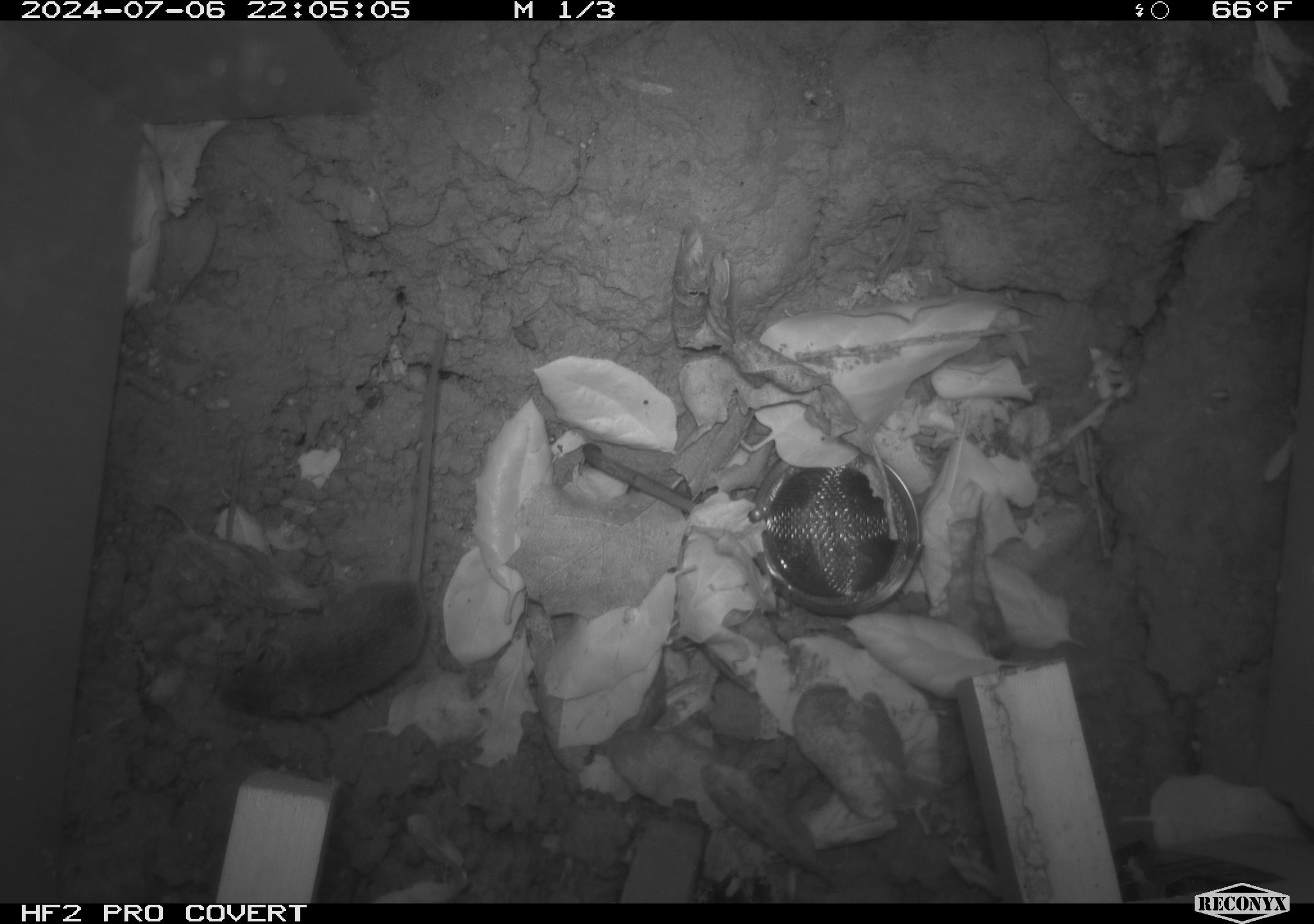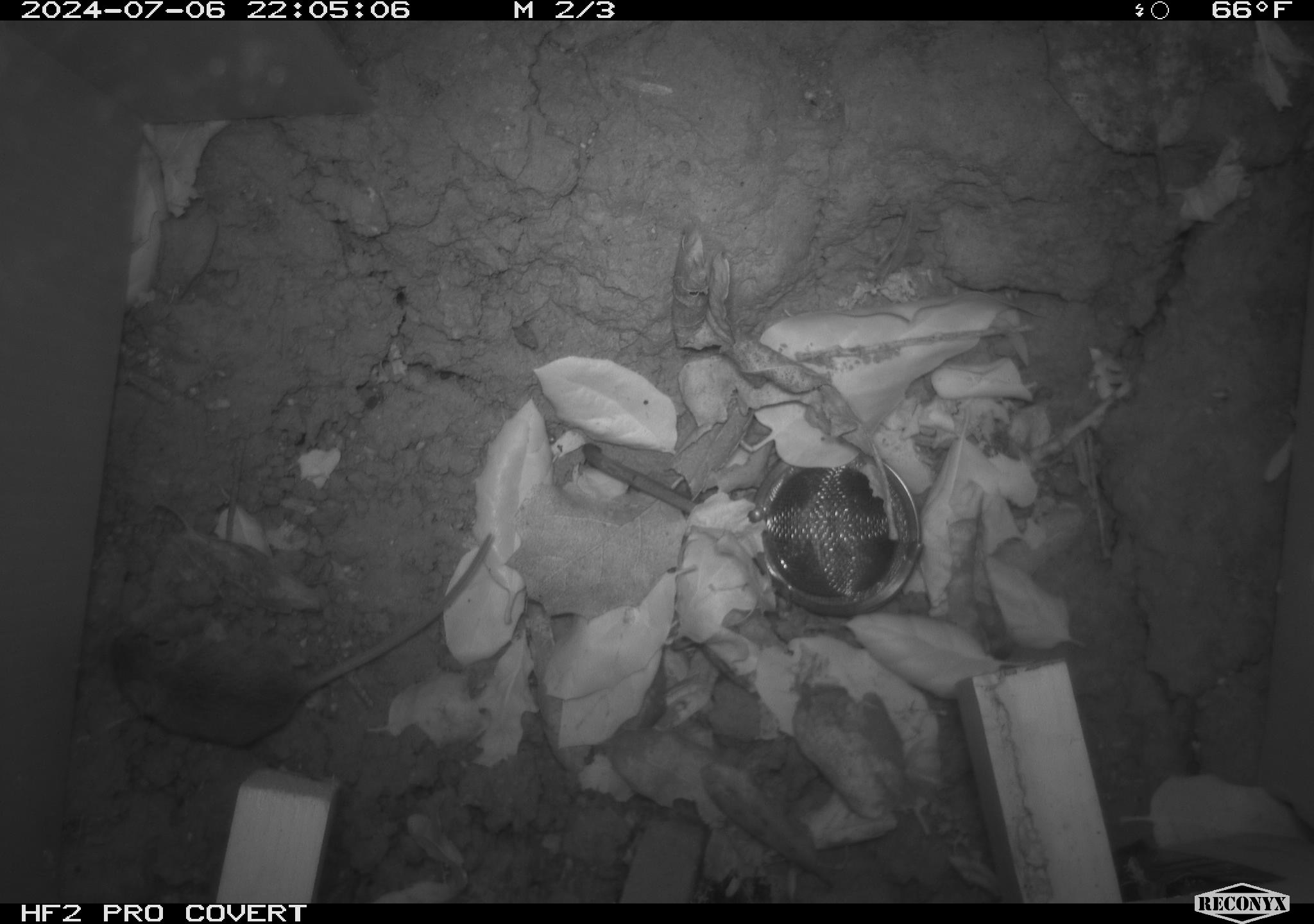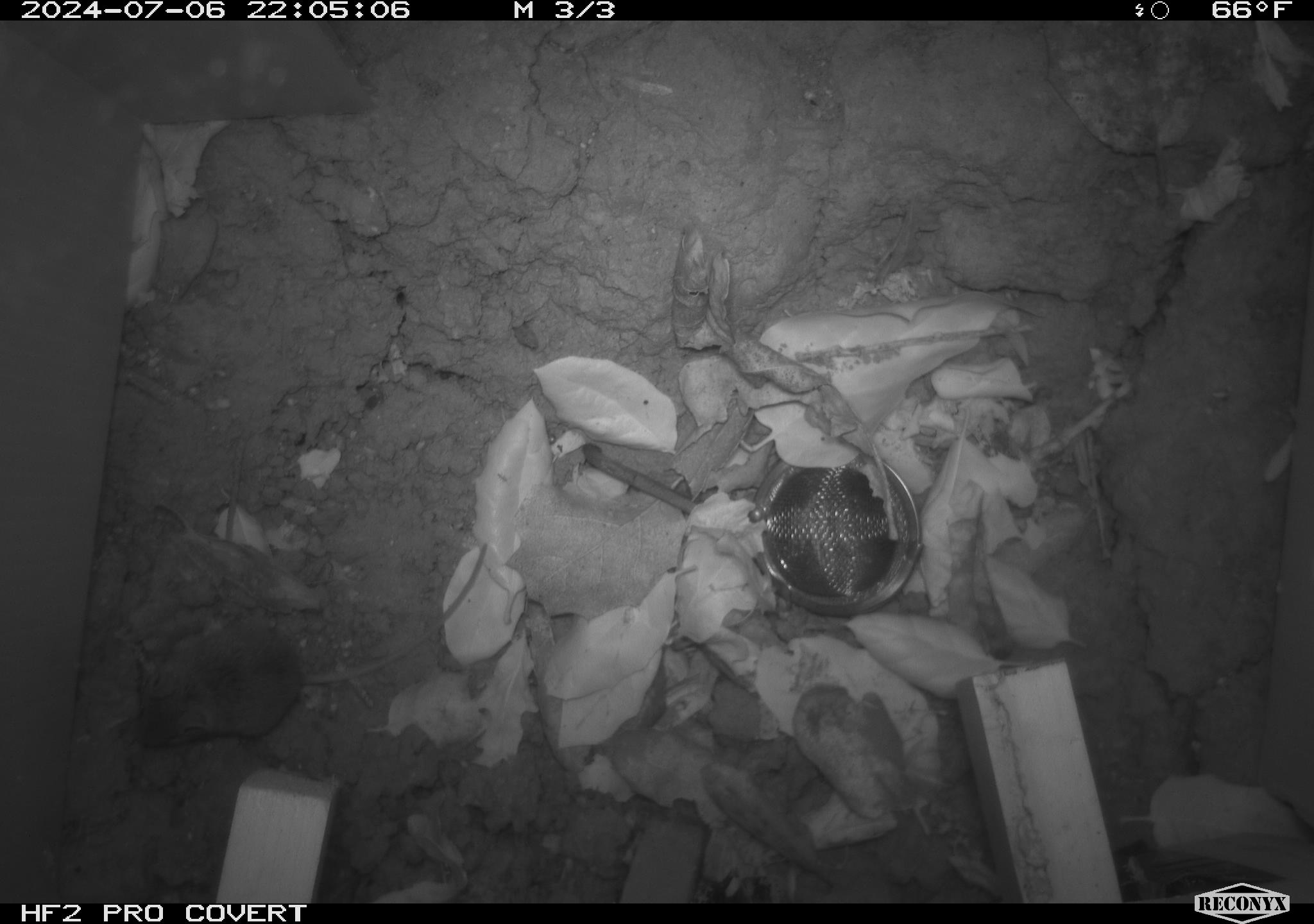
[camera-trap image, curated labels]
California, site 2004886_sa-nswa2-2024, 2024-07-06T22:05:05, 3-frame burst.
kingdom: Animalia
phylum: Chordata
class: Mammalia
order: Rodentia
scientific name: Rodentia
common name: rodent